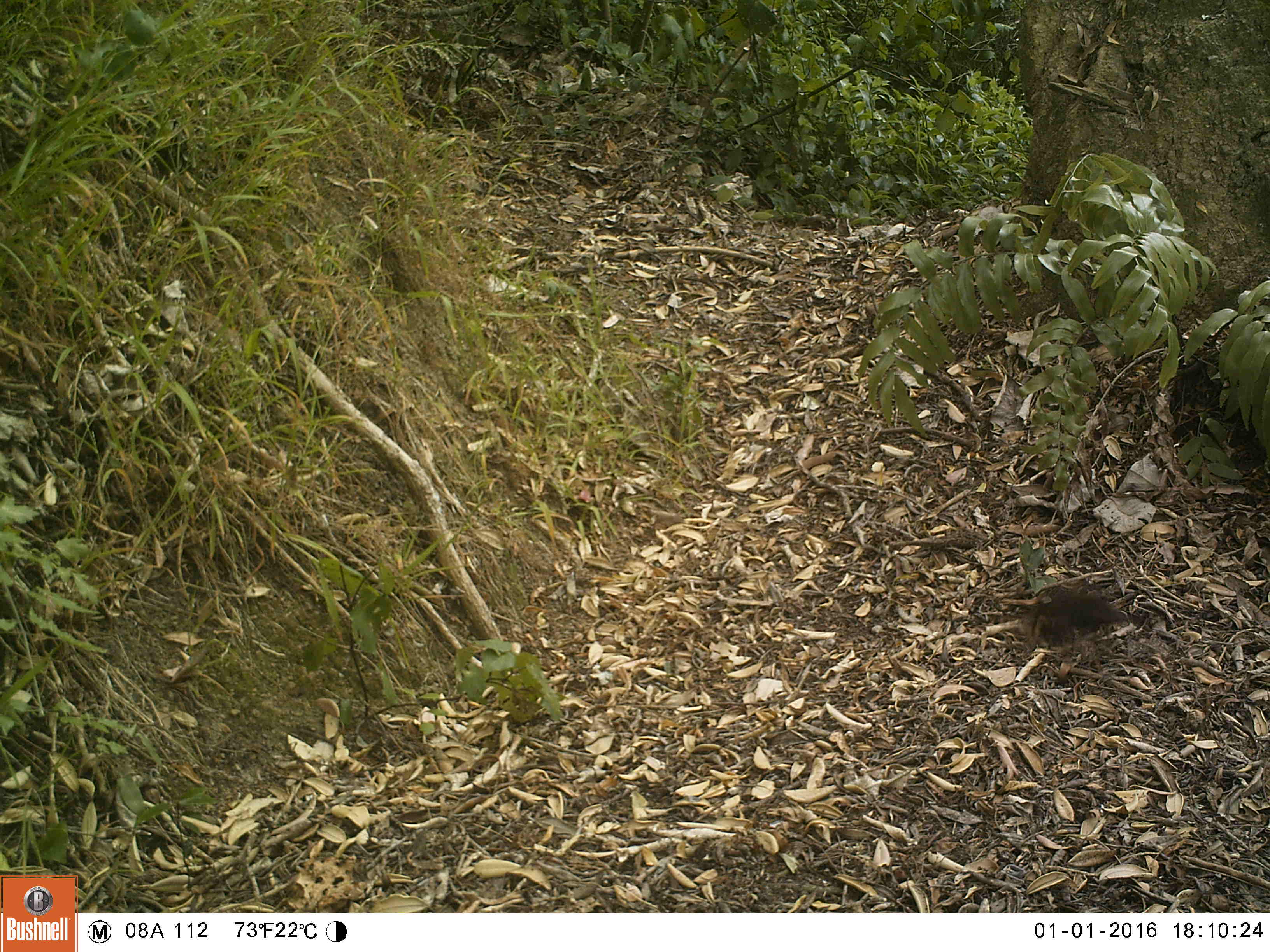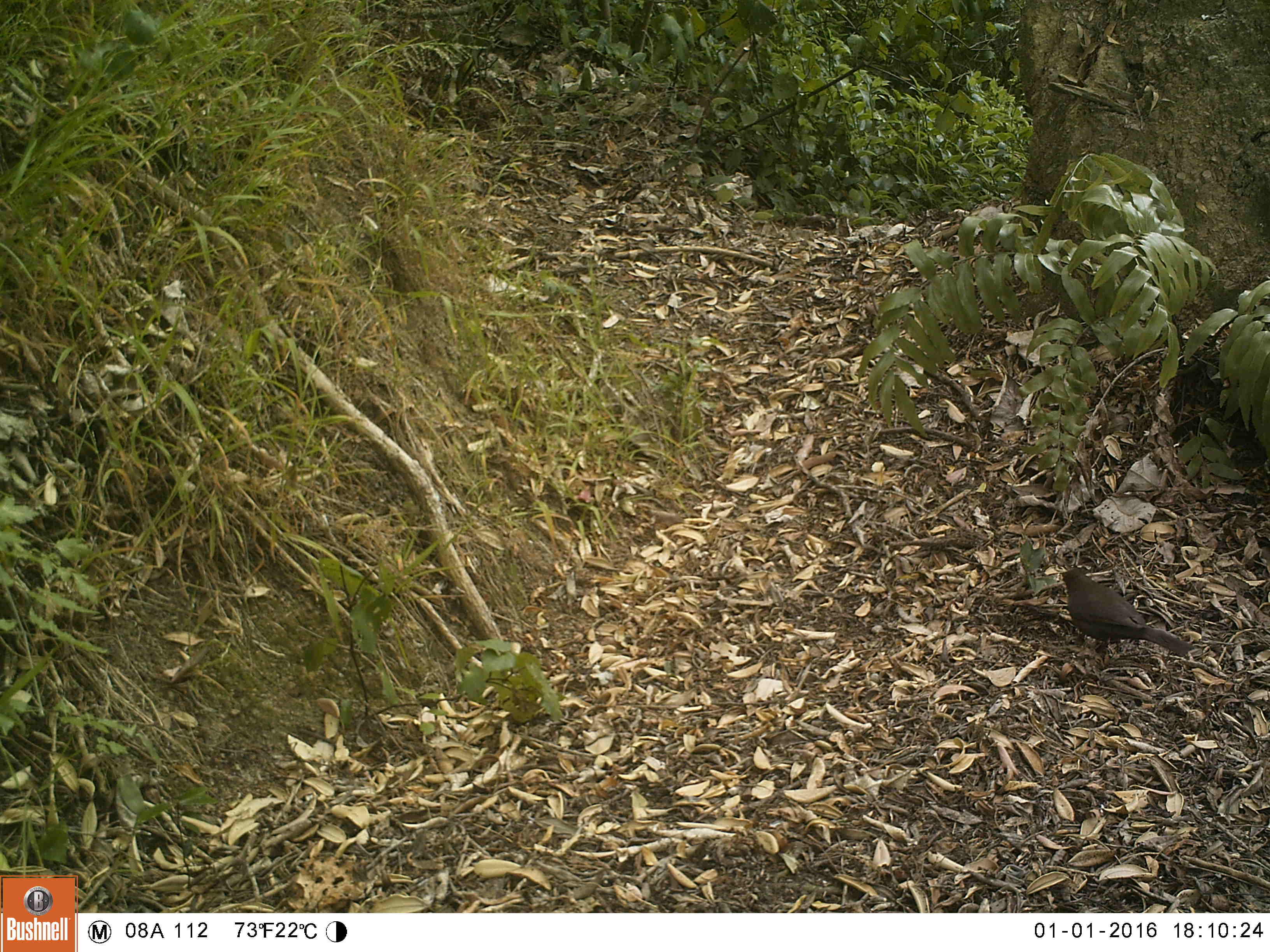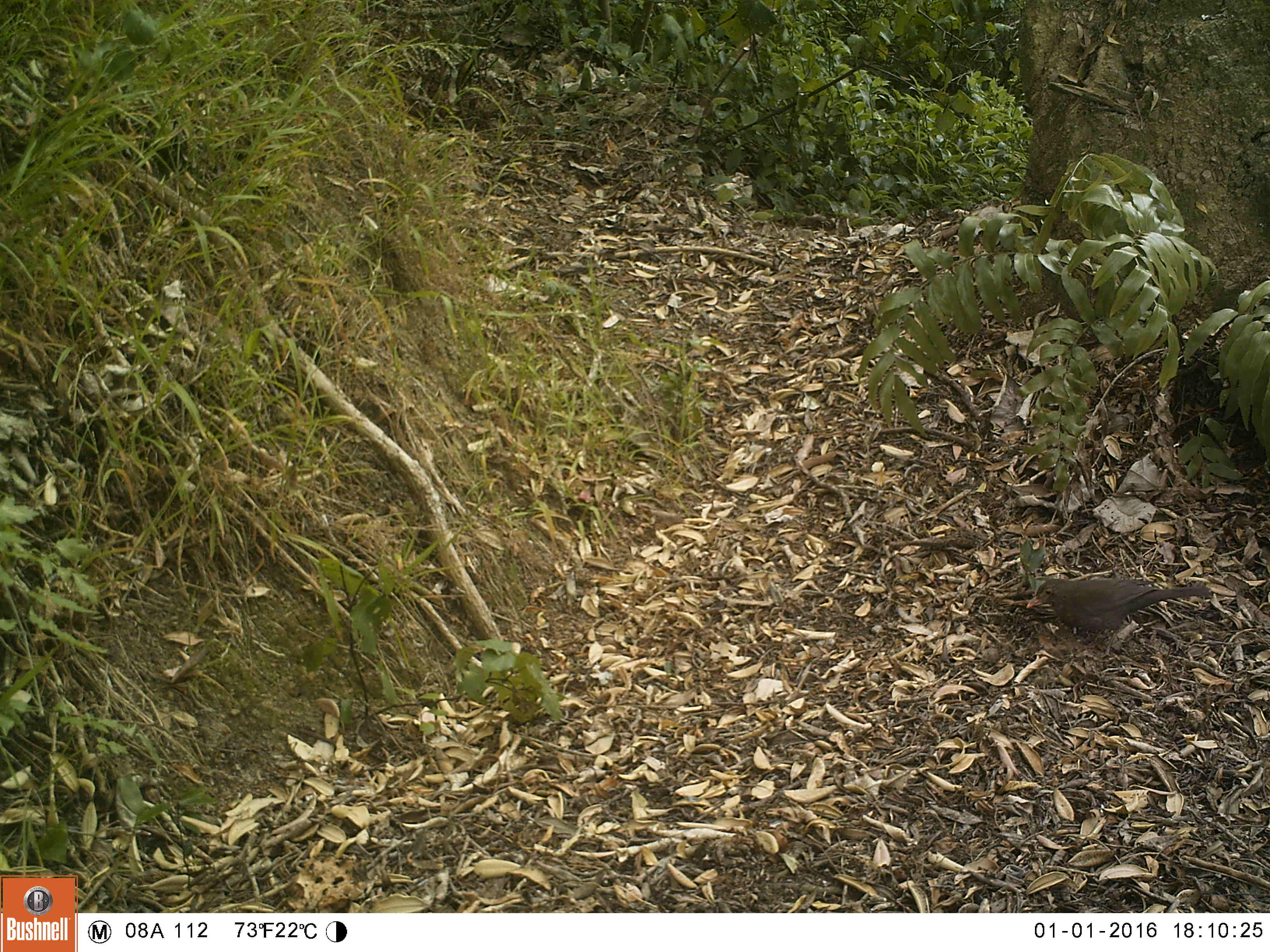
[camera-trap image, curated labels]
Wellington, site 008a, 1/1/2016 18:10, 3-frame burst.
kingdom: Animalia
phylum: Chordata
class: Aves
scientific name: Aves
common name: bird